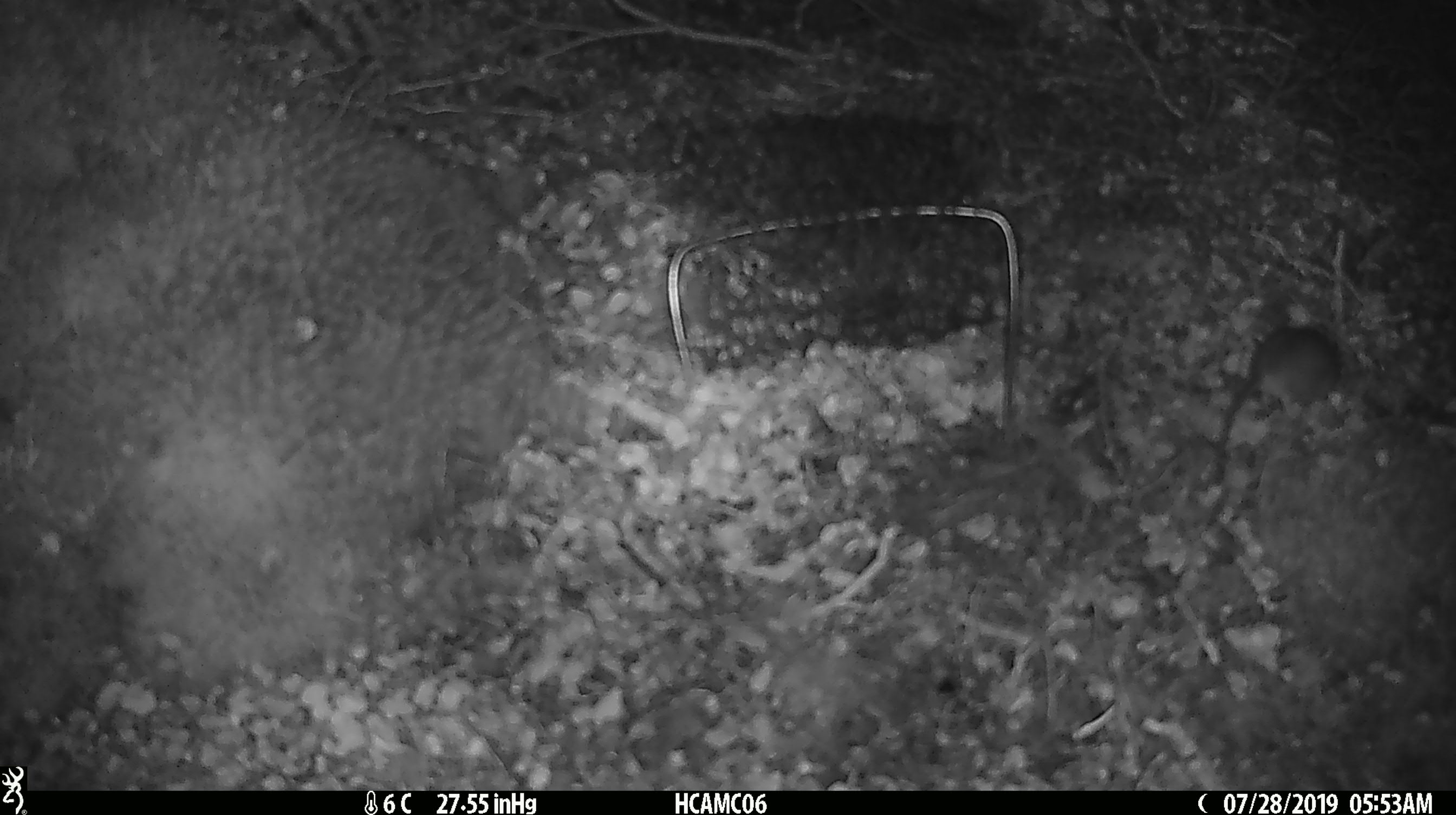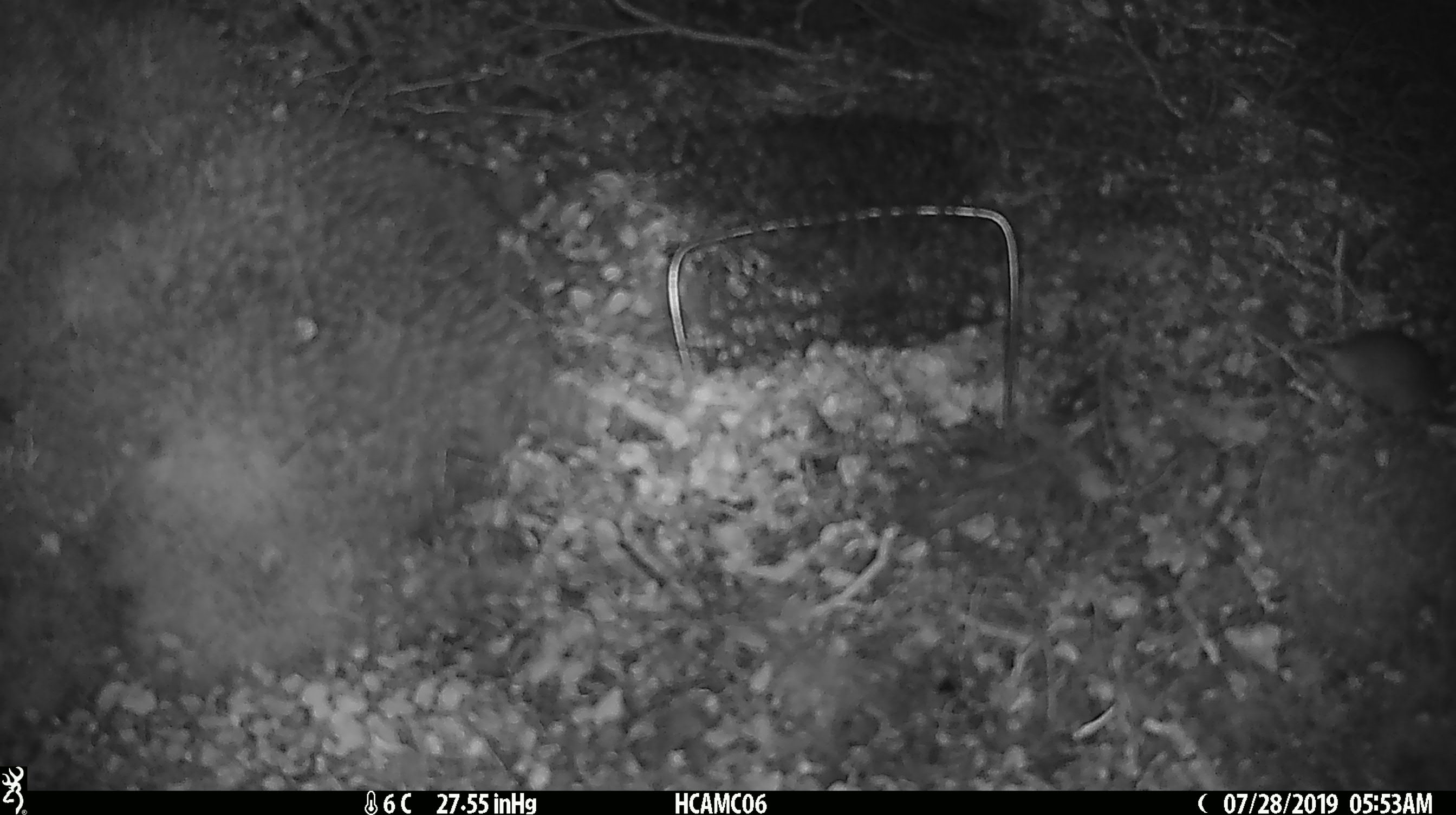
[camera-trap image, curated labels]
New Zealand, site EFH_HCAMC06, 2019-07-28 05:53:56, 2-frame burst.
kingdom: Animalia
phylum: Chordata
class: Mammalia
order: Rodentia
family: Muridae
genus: Mus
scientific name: Mus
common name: mouse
Mouse (Mus).